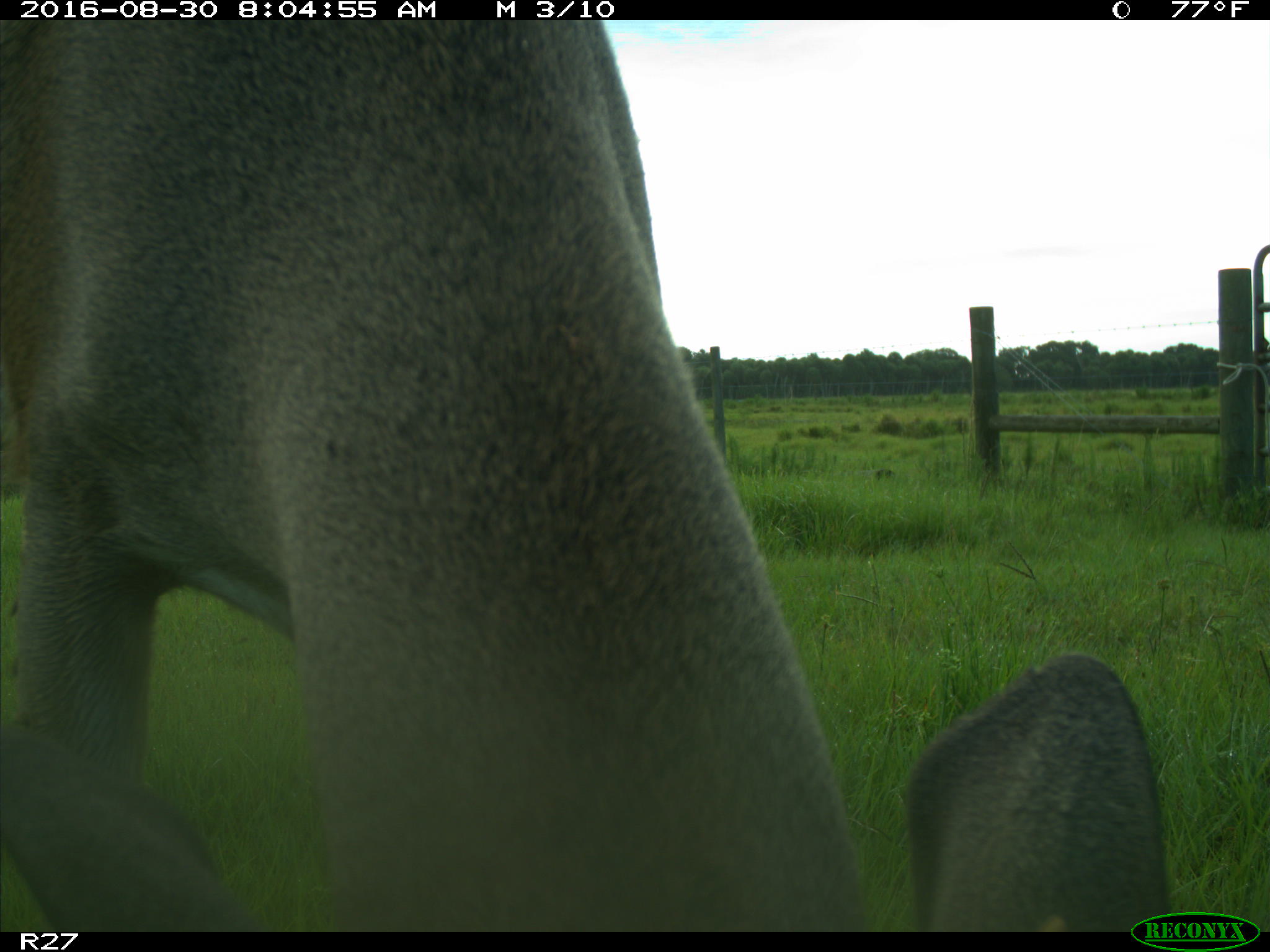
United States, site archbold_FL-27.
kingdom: Animalia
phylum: Chordata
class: Mammalia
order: Artiodactyla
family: Cervidae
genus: Odocoileus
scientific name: Odocoileus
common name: deer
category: unidentified deer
Unidentified deer (deer) (Odocoileus).